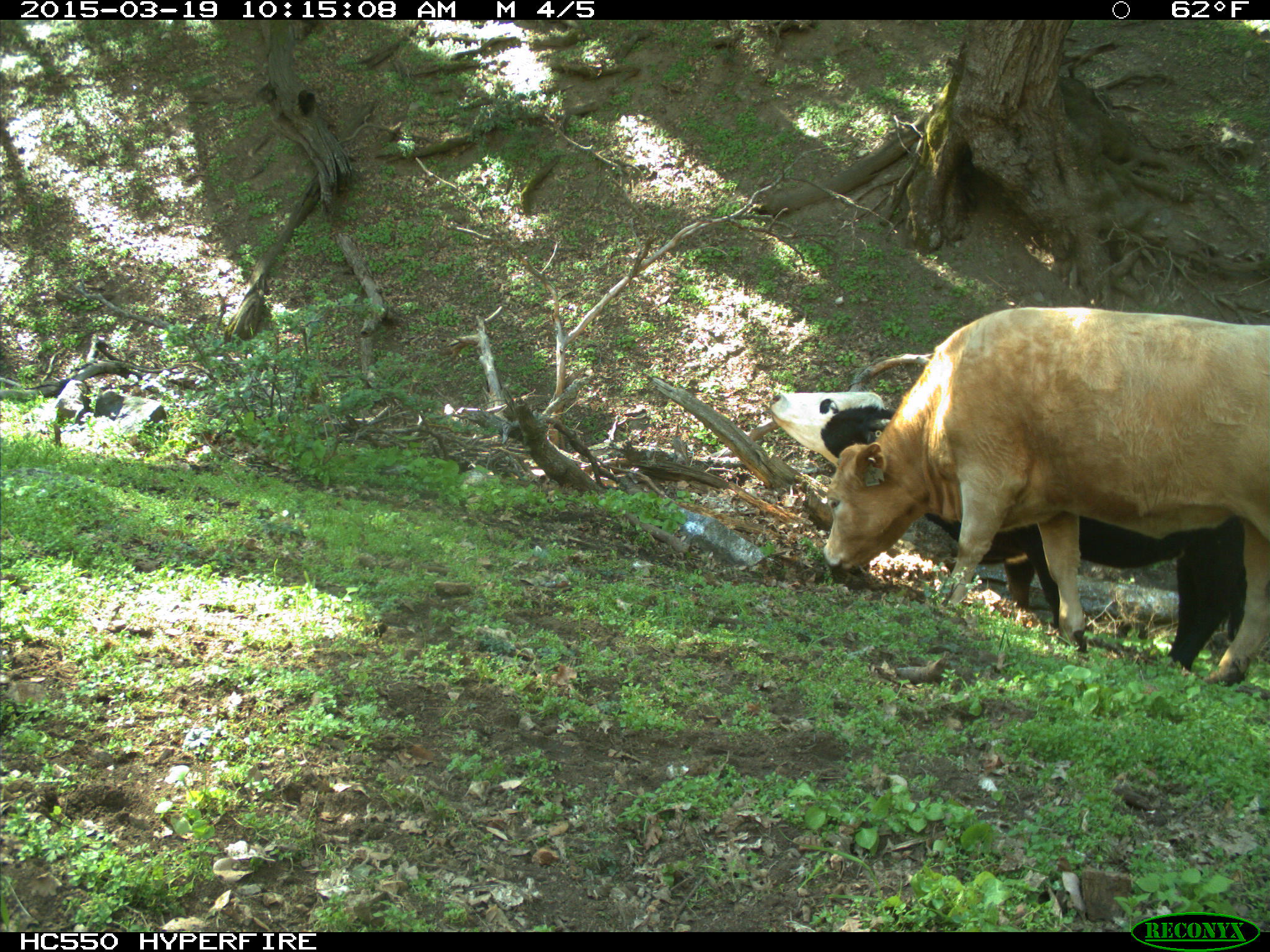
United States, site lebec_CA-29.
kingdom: Animalia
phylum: Chordata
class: Mammalia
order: Artiodactyla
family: Bovidae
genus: Bos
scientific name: Bos taurus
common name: domestic cow